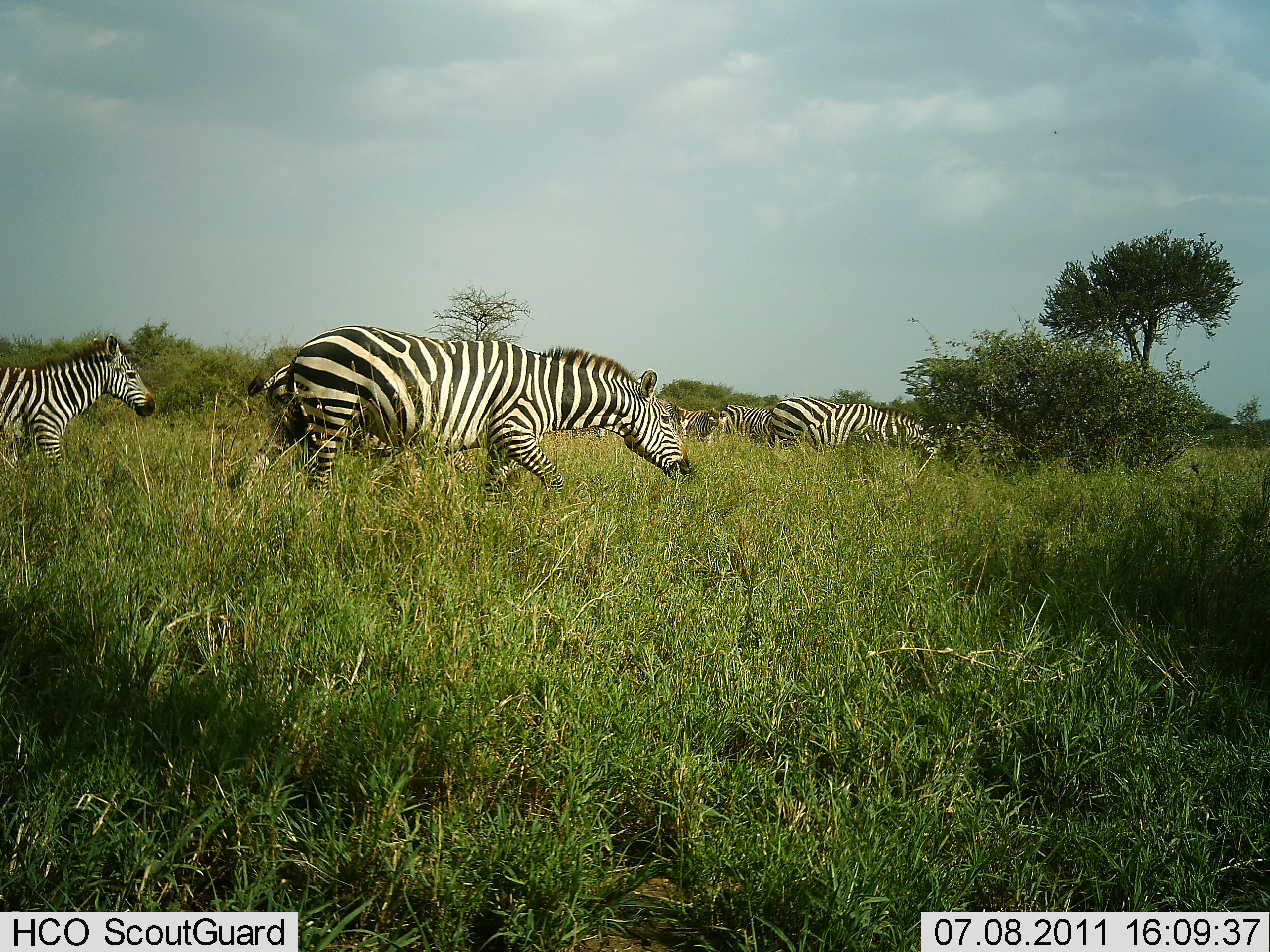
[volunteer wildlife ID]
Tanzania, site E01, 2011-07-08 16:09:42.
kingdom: Animalia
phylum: Chordata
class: Mammalia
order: Perissodactyla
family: Equidae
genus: Equus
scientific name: Equus quagga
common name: plains zebra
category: zebra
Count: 5.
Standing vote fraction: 8%.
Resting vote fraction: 0%.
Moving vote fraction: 75%.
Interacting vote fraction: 0%.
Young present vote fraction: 0%.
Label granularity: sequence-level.